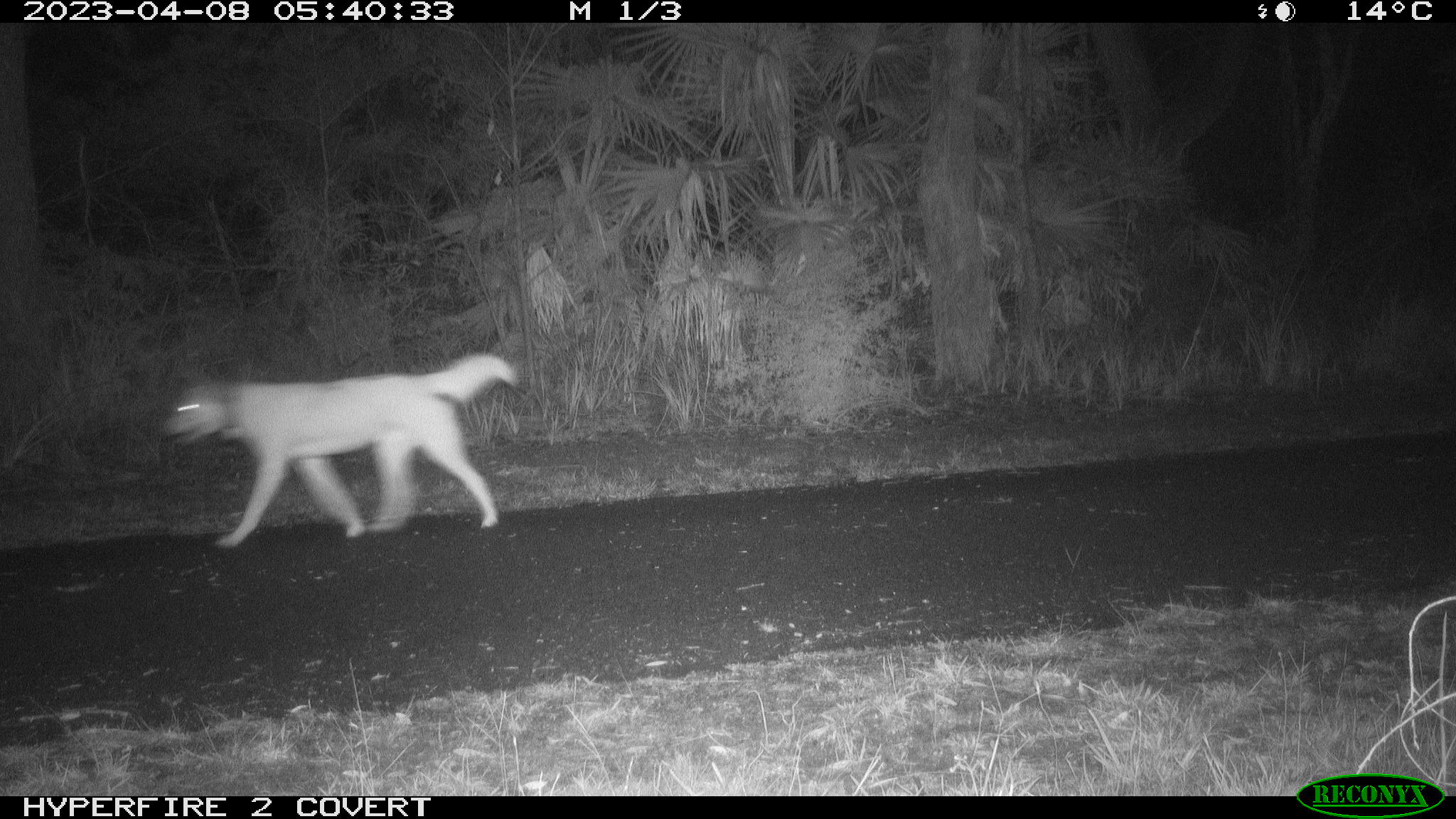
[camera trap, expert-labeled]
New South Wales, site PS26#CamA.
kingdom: Animalia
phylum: Chordata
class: Mammalia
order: Carnivora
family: Canidae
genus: Canis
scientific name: Canis familiaris dingo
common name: dingo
Dingo (Canis familiaris dingo).